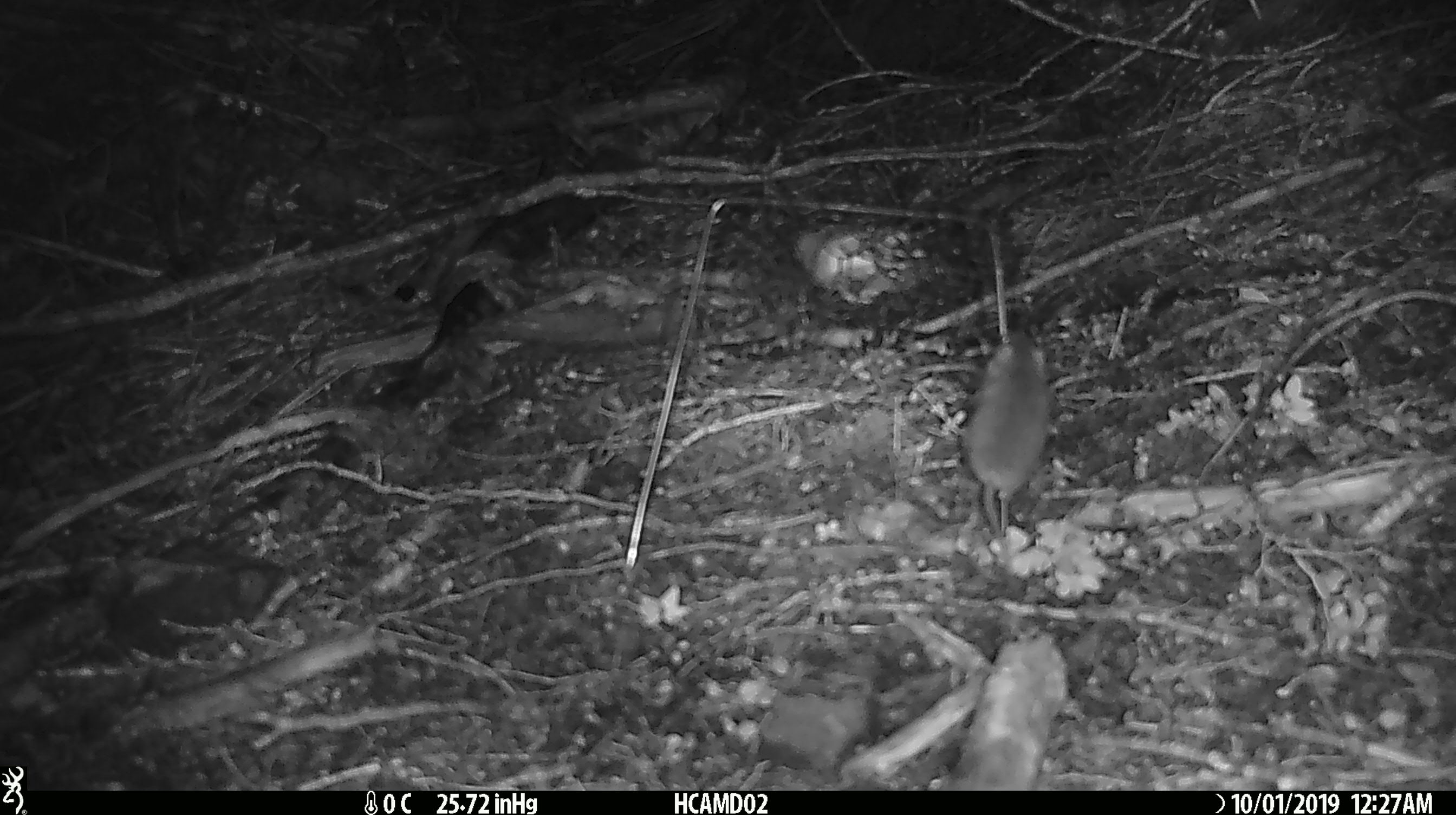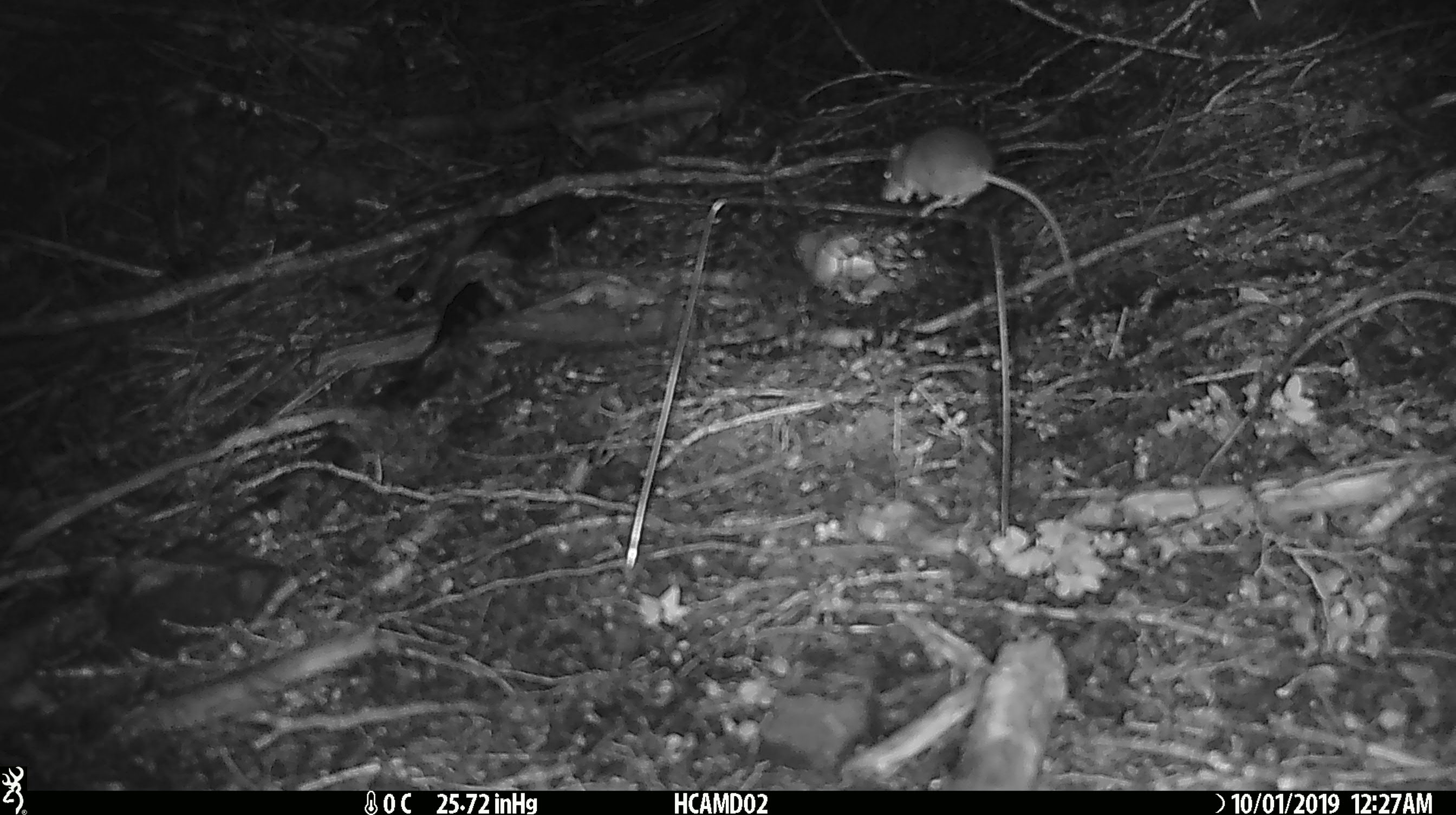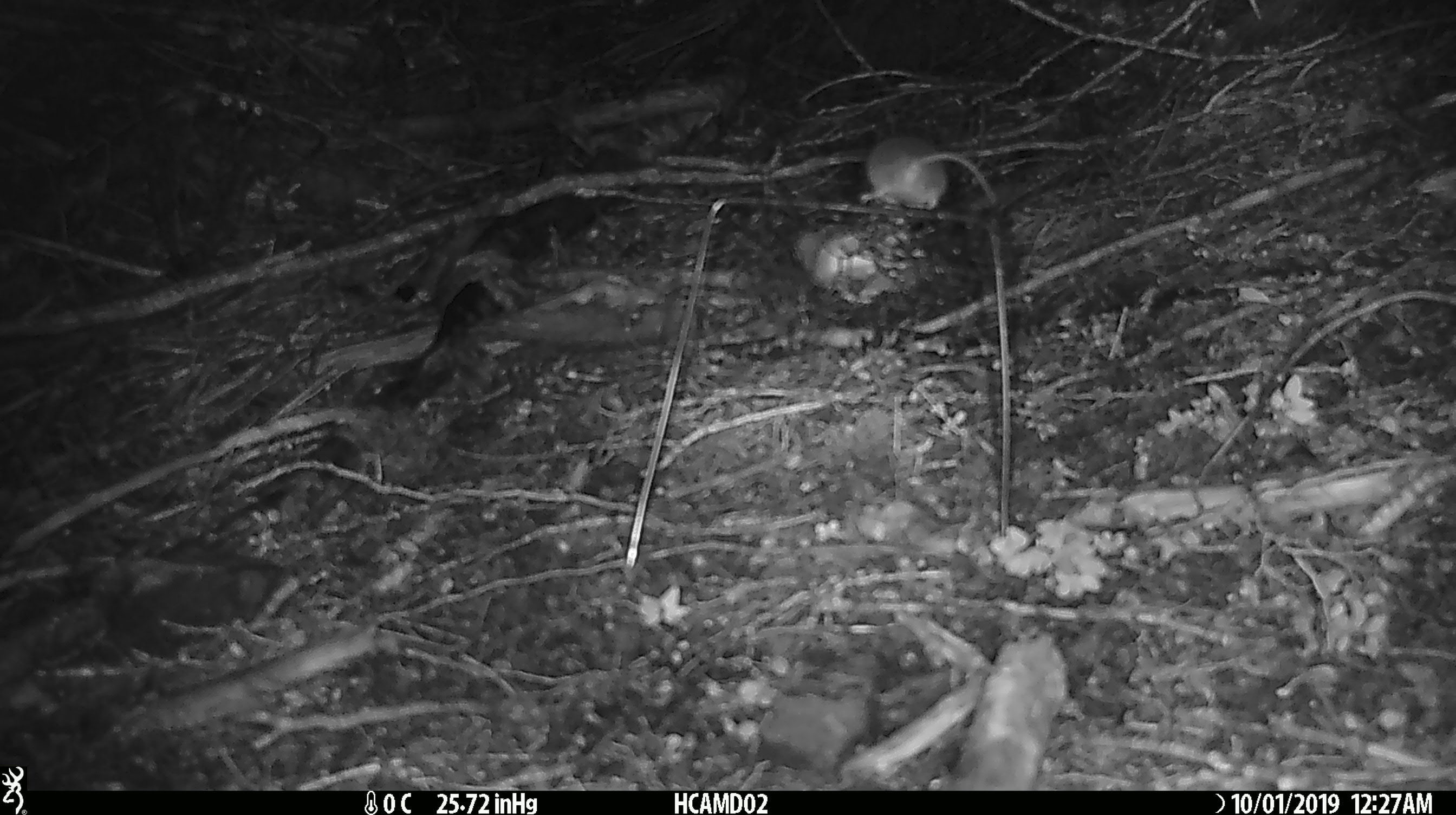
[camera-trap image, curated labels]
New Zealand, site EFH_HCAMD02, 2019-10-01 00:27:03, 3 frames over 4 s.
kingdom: Animalia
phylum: Chordata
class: Mammalia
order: Rodentia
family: Muridae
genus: Mus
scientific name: Mus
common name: mouse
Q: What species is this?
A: Mouse (Mus).